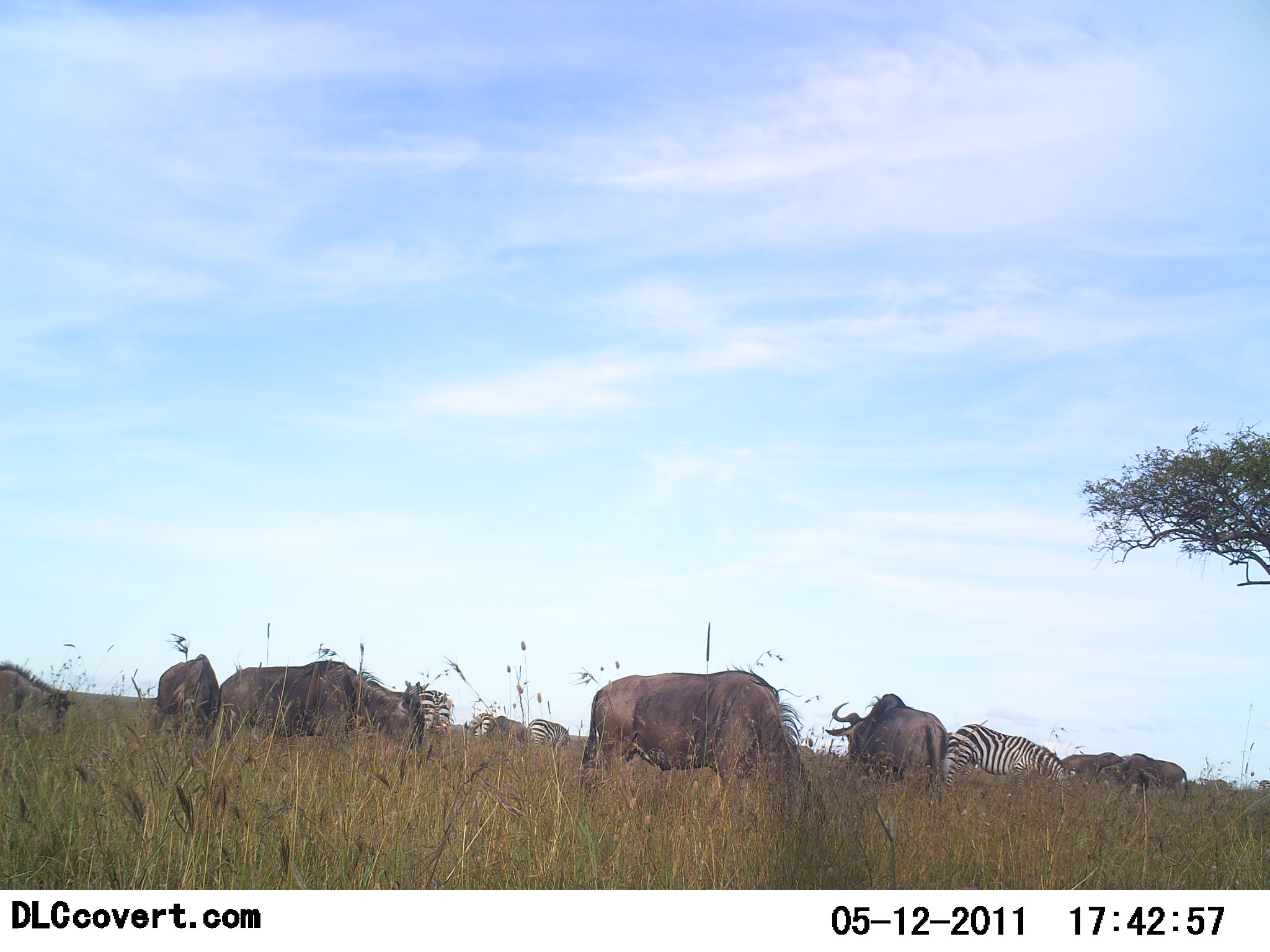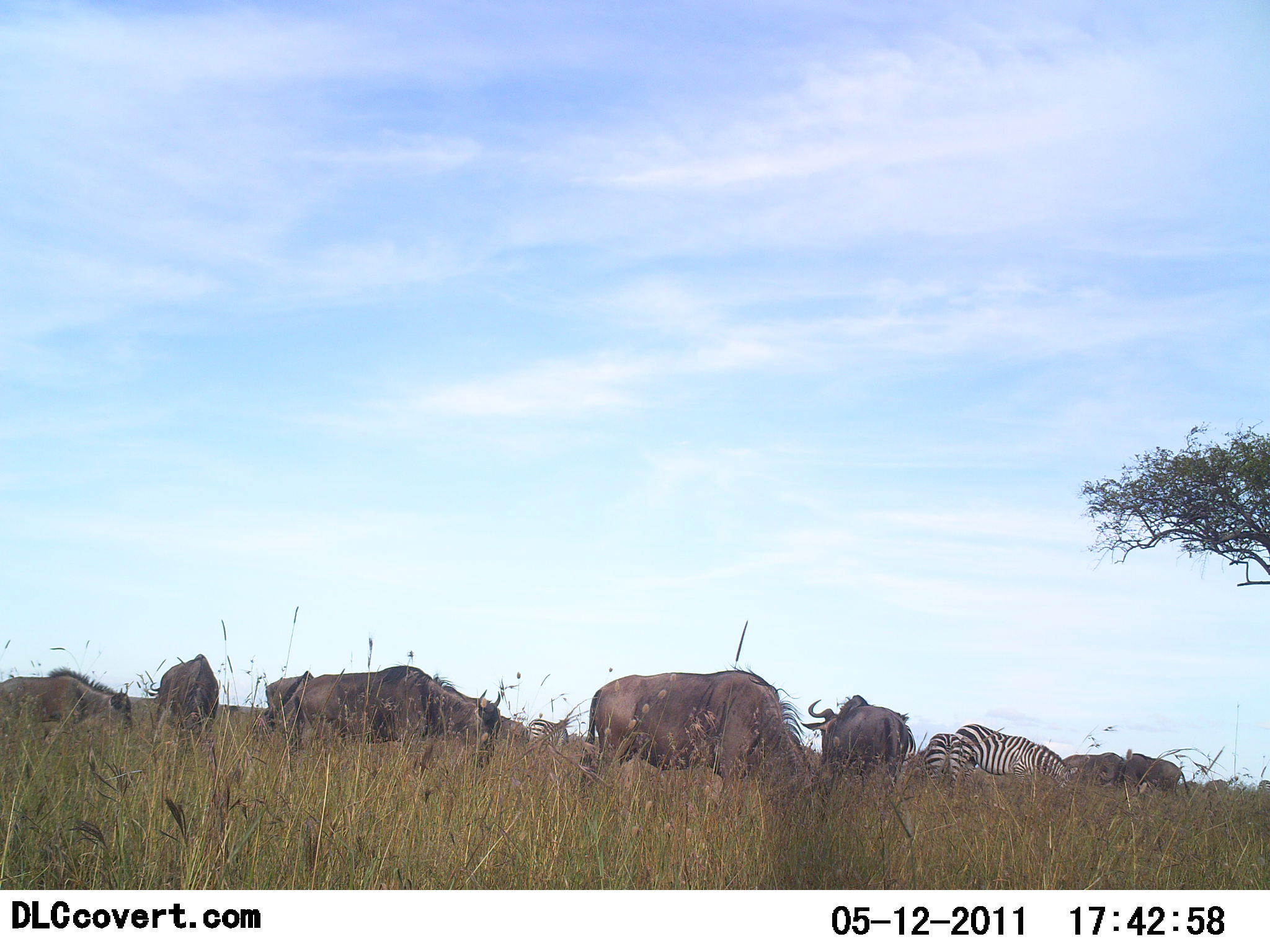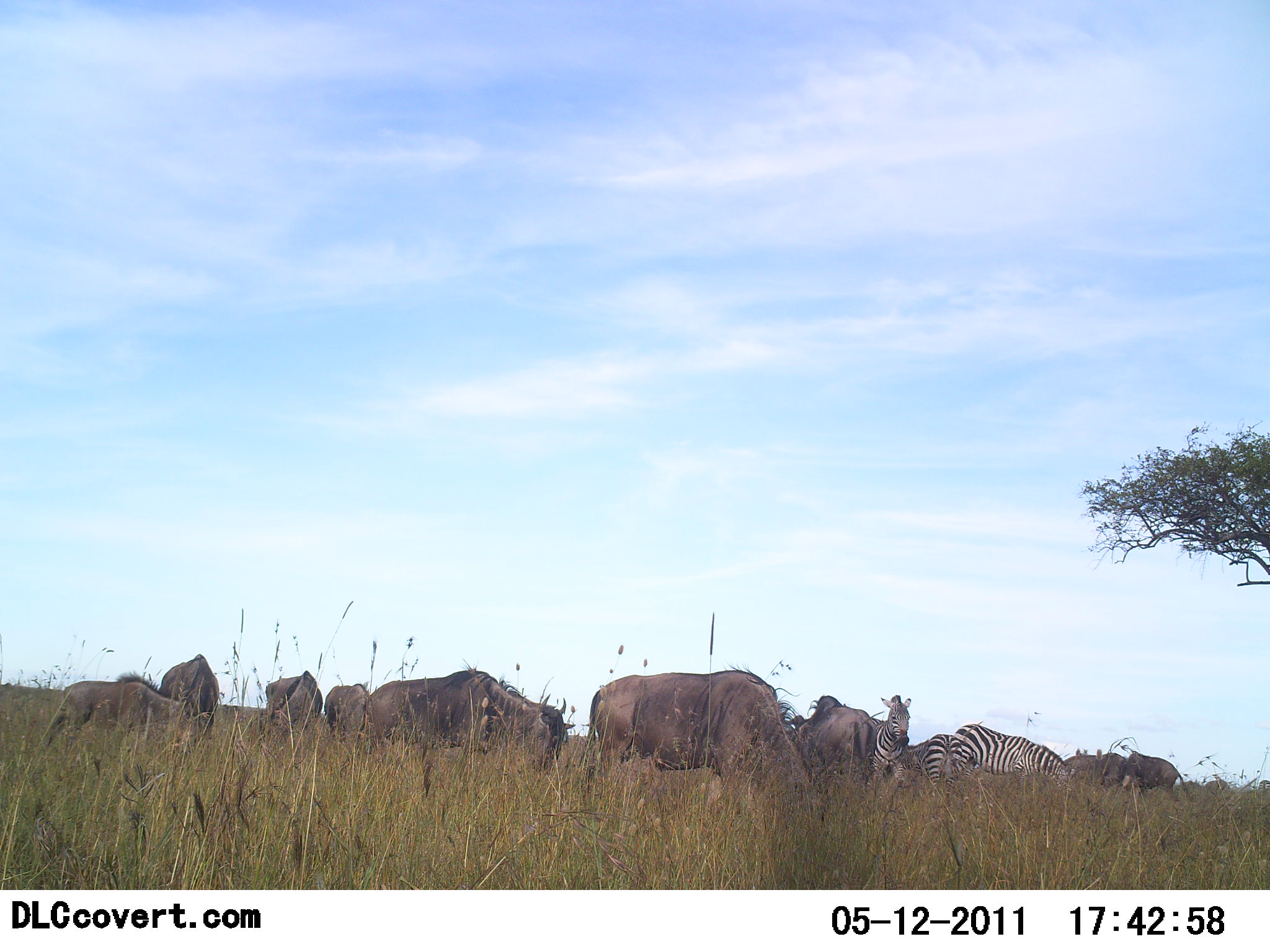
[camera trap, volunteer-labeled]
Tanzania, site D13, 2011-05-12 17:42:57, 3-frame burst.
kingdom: Animalia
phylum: Chordata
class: Mammalia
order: Artiodactyla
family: Bovidae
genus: Connochaetes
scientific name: Connochaetes taurinus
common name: blue wildebeest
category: wildebeest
Wildebeest (blue wildebeest) (Connochaetes taurinus), count 9. Behavior (volunteer vote fractions): standing 50%, resting 0%, moving 58%, interacting 0%. Young present (vote fraction): 8%. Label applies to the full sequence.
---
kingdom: Animalia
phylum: Chordata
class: Mammalia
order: Perissodactyla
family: Equidae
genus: Equus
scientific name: Equus quagga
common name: plains zebra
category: zebra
Zebra (plains zebra) (Equus quagga), count 3. Behavior (volunteer vote fractions): standing 77%, resting 0%, moving 23%, interacting 0%. Young present (vote fraction): 0%. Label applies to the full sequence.